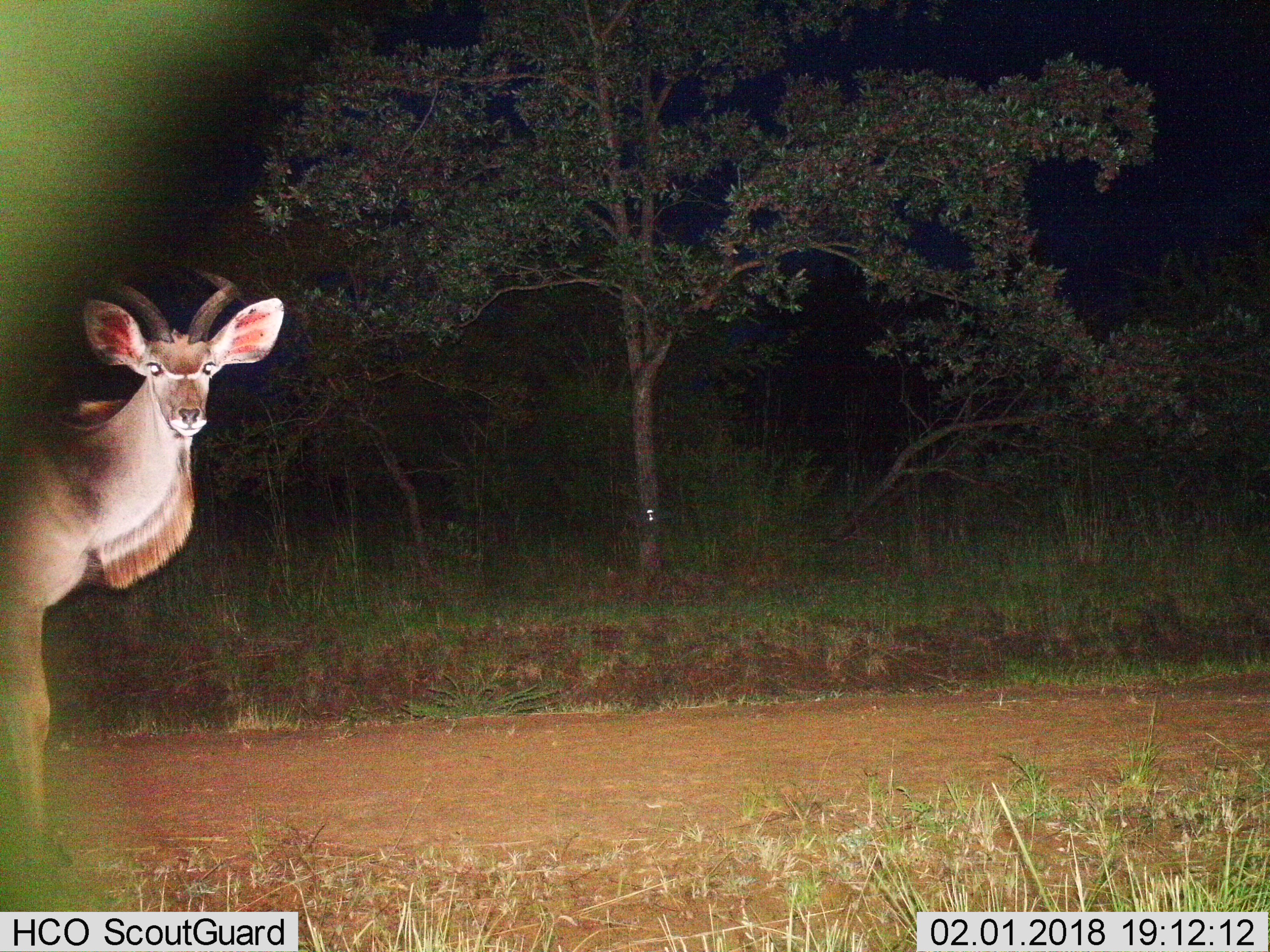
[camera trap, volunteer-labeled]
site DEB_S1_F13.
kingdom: Animalia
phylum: Chordata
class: Mammalia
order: Artiodactyla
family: Bovidae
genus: Tragelaphus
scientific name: Tragelaphus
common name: kudu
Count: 1.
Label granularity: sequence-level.